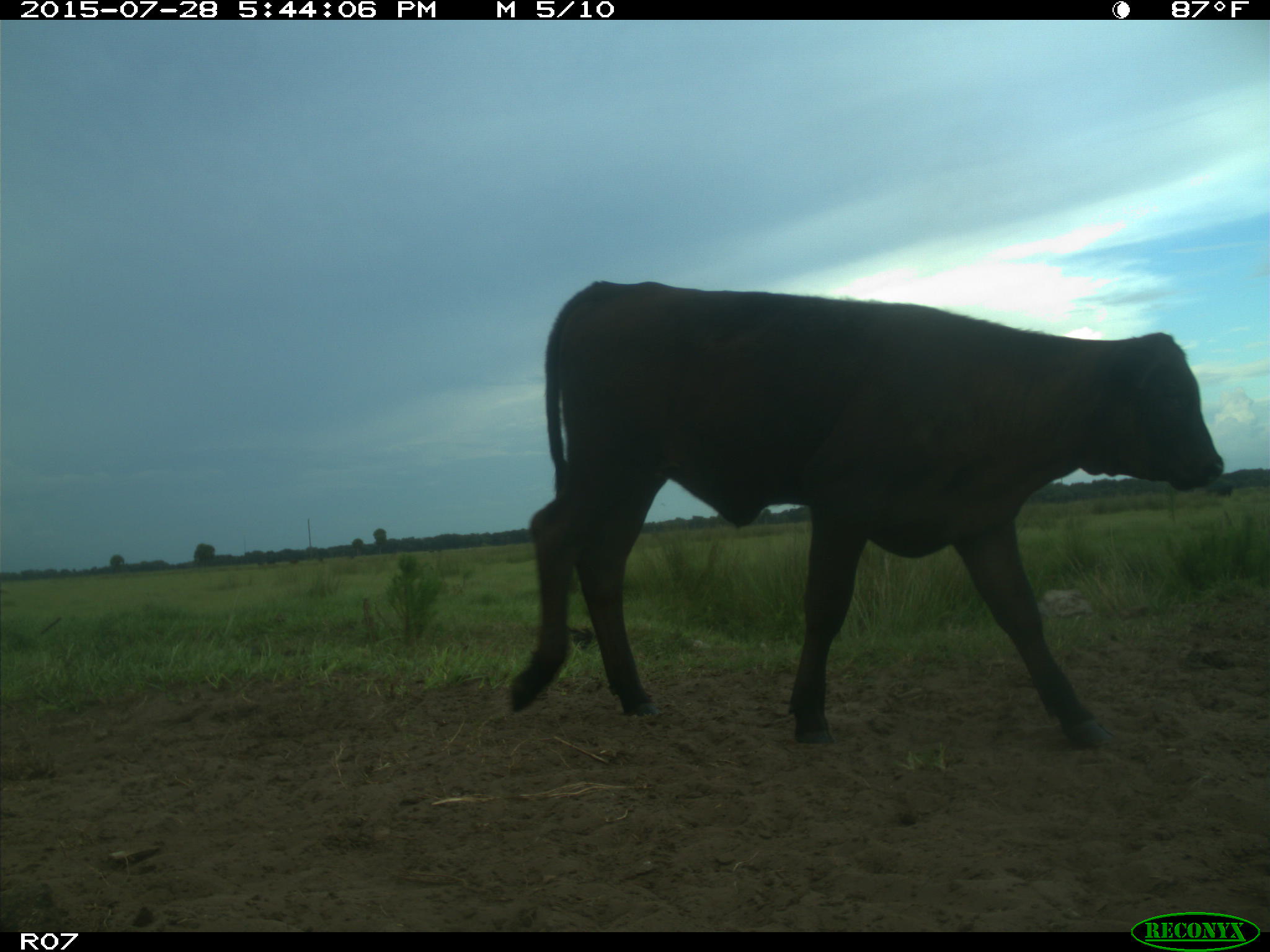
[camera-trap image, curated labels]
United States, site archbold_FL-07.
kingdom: Animalia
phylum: Chordata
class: Mammalia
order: Artiodactyla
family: Bovidae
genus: Bos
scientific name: Bos taurus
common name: domestic cow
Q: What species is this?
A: Bos taurus (domestic cow).